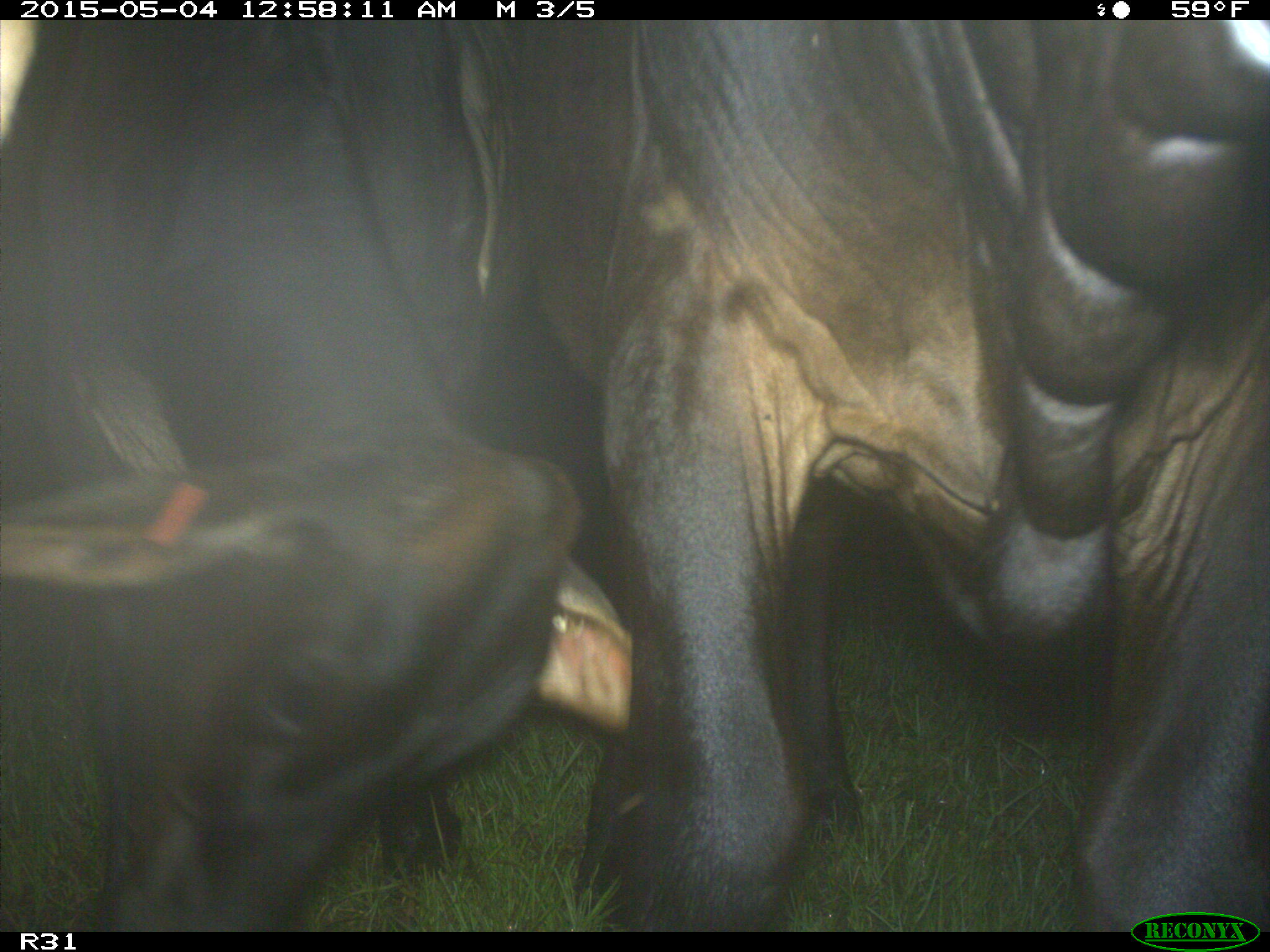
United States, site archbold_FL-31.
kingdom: Animalia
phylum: Chordata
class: Mammalia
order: Artiodactyla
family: Bovidae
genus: Bos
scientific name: Bos taurus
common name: domestic cow